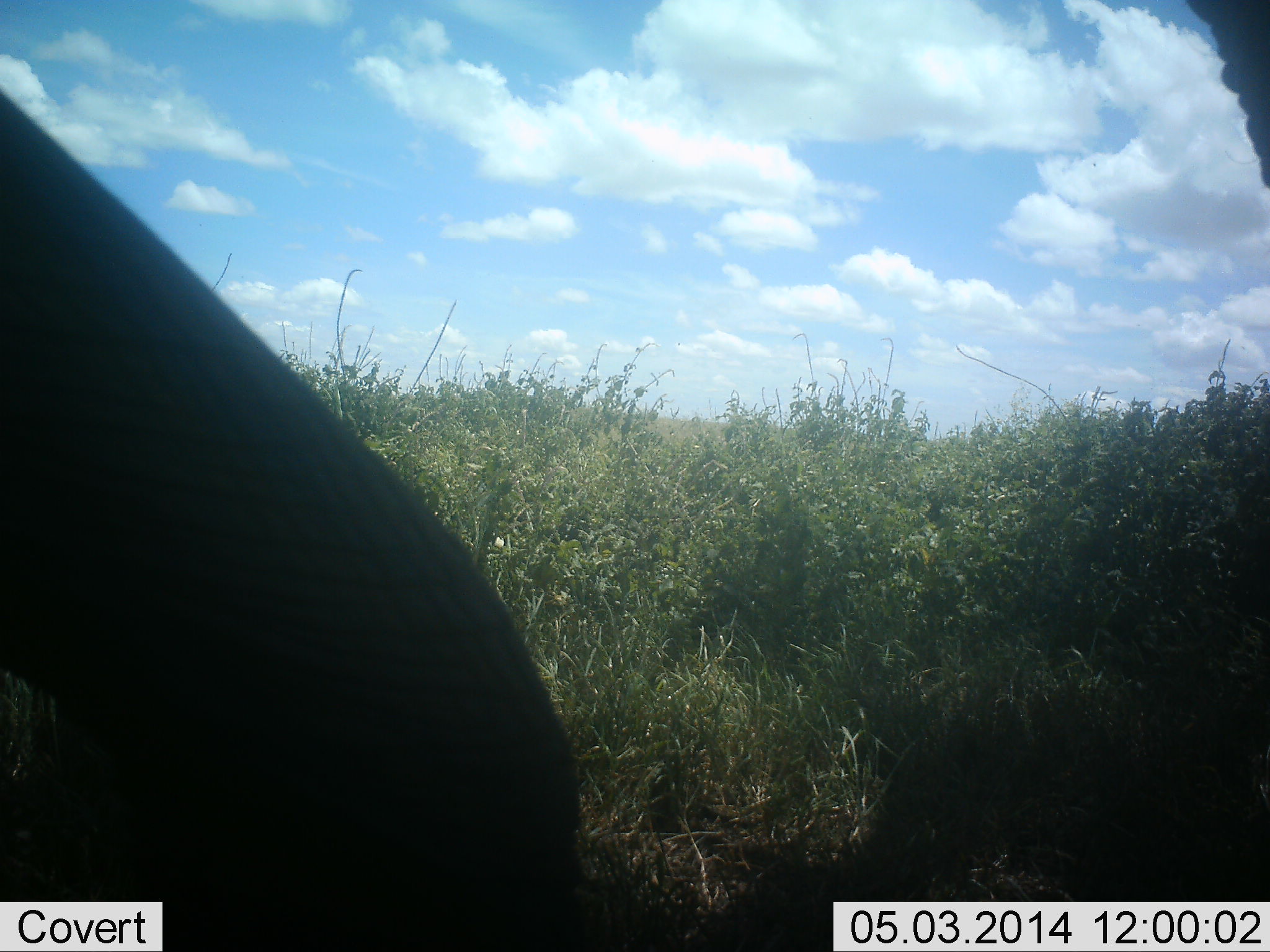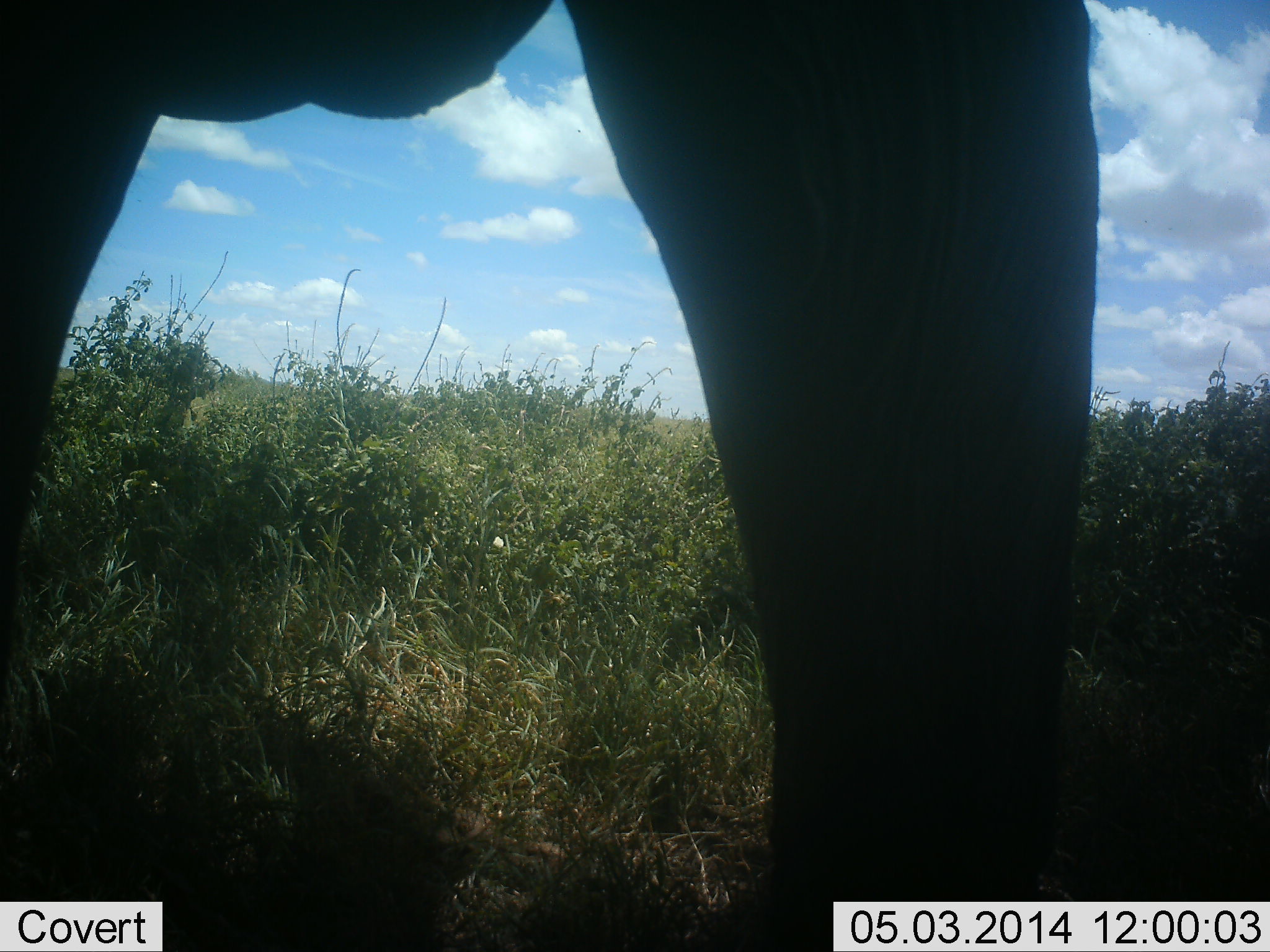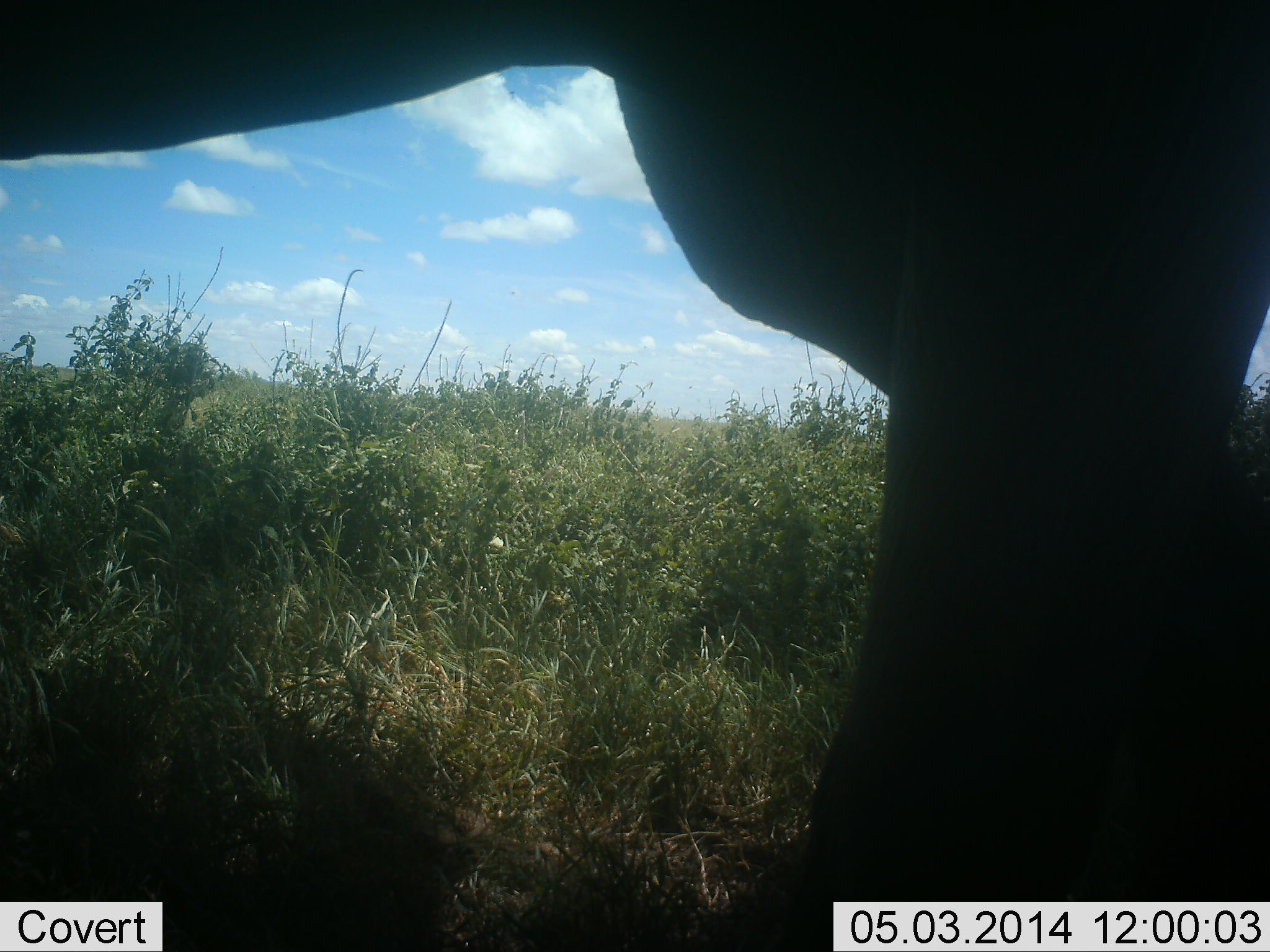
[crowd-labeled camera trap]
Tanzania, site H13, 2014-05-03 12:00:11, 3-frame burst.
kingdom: Animalia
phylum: Chordata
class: Mammalia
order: Proboscidea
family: Elephantidae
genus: Loxodonta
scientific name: Loxodonta africana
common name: african bush elephant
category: elephant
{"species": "elephant (african bush elephant) (Loxodonta africana)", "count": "1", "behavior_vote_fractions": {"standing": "20%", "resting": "0%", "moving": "70%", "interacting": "0%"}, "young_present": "0%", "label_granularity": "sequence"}